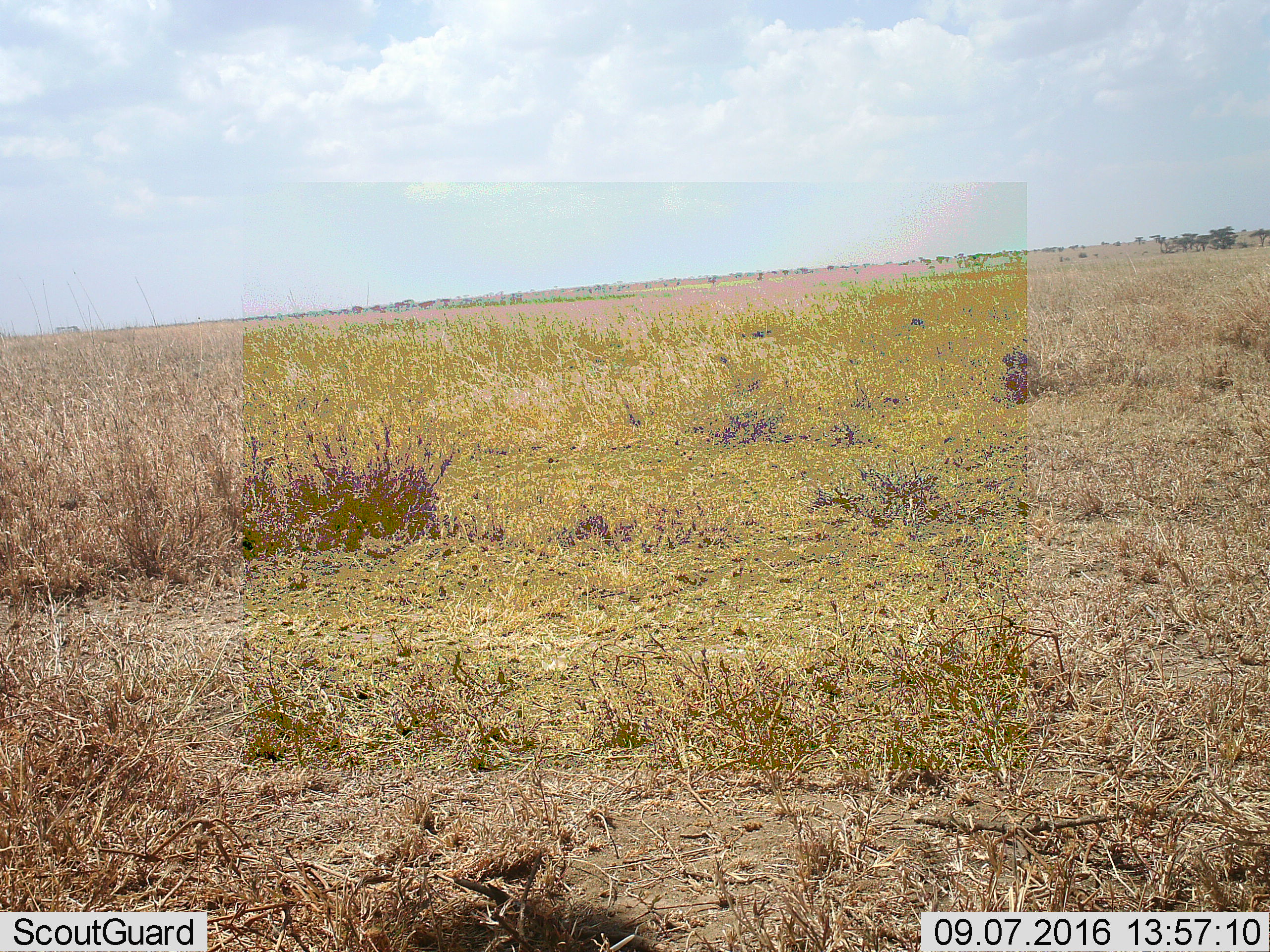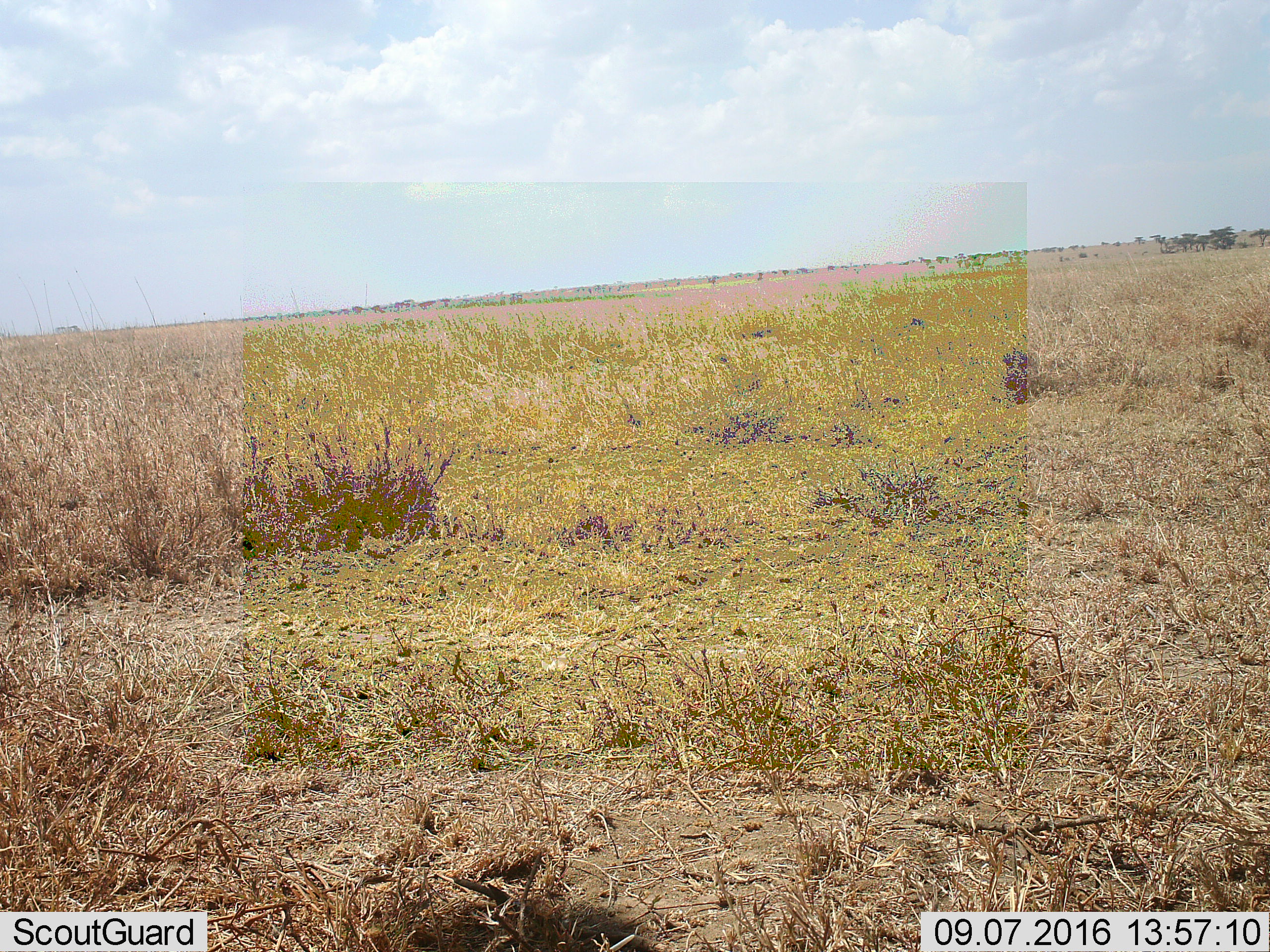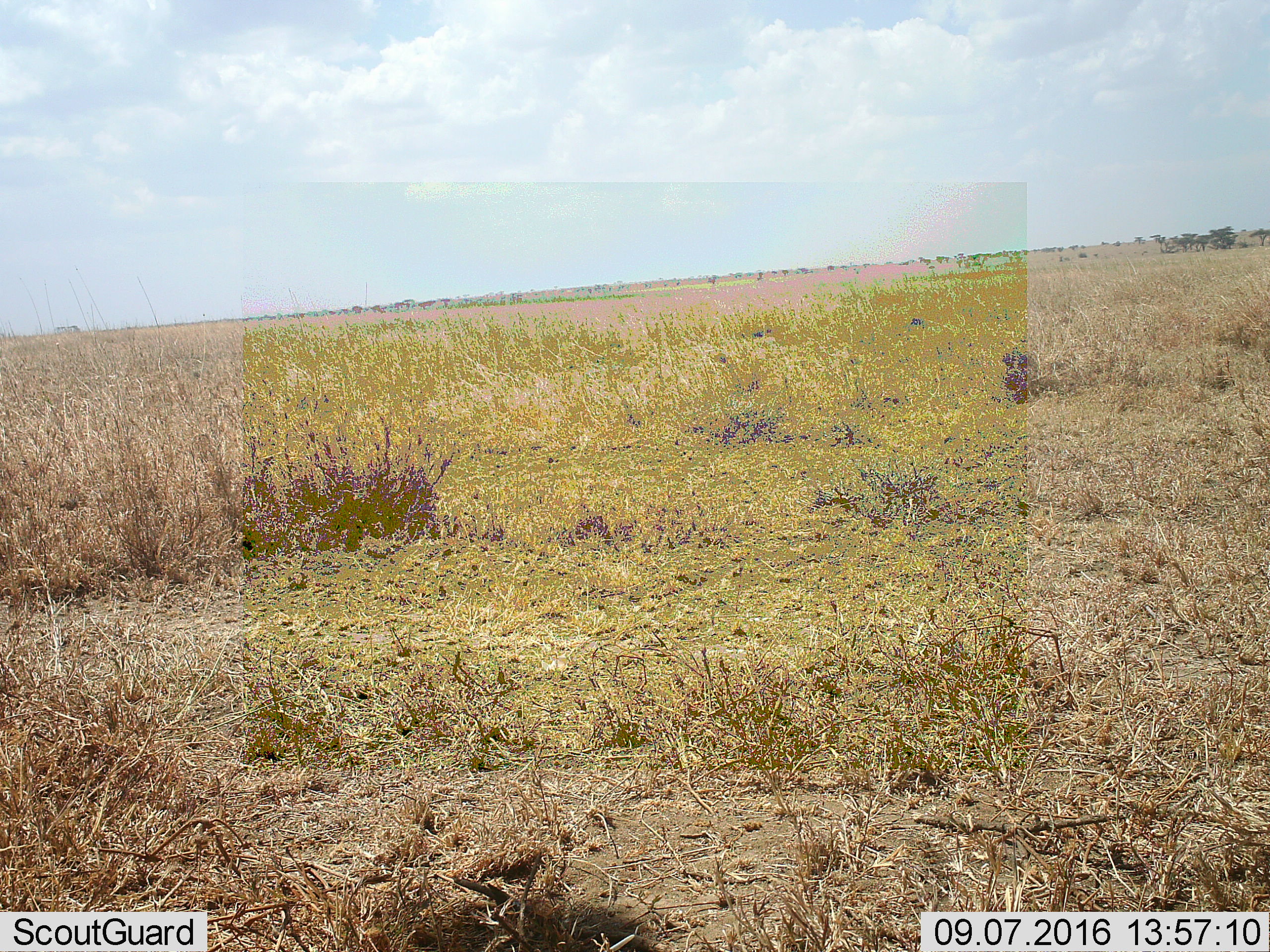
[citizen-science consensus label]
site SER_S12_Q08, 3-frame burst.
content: unidentified animal